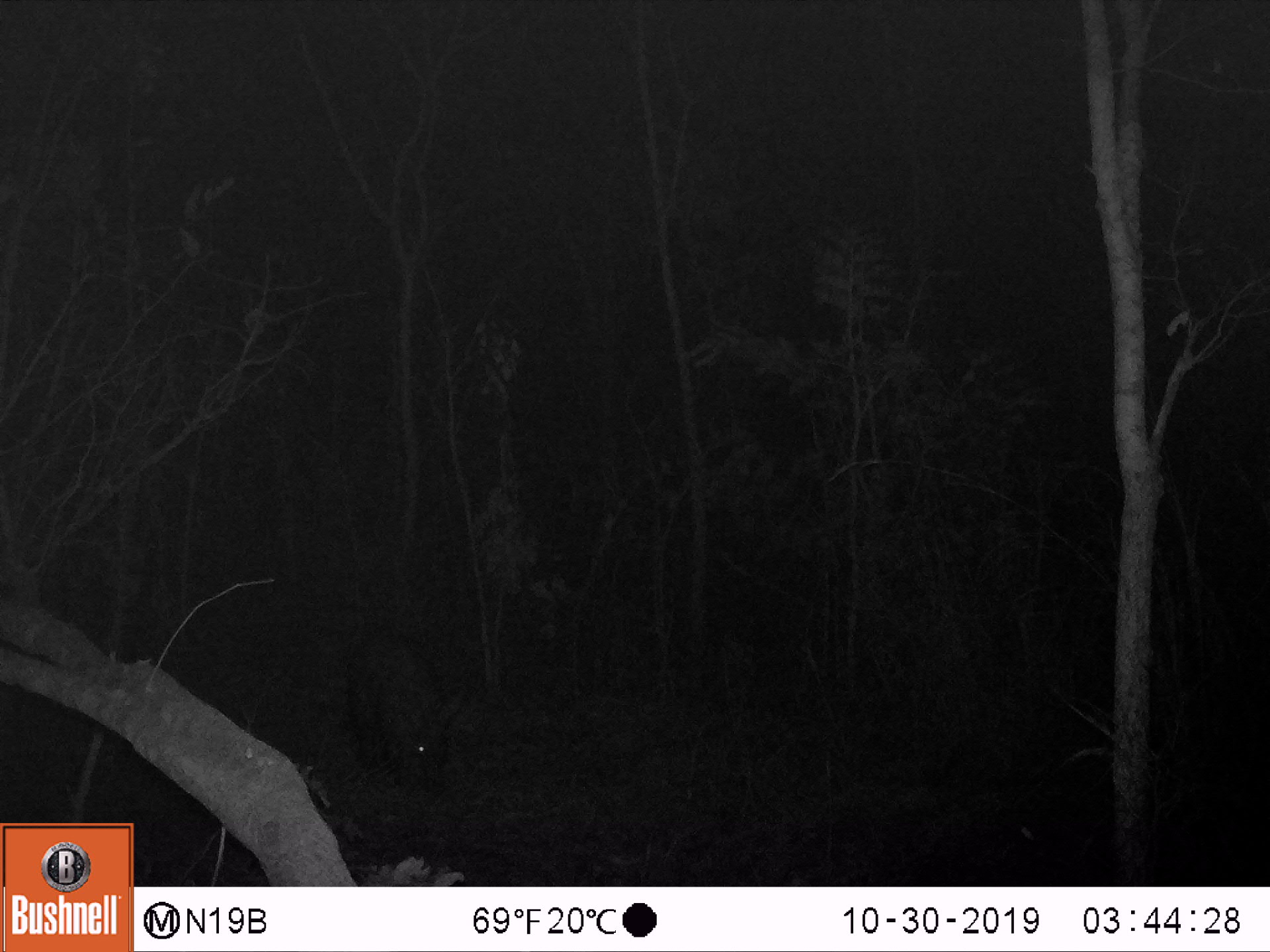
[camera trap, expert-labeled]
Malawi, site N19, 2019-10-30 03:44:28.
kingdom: Animalia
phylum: Chordata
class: Mammalia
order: Tubulidentata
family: Orycteropodidae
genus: Orycteropus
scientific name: Orycteropus afer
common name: aardvark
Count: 1.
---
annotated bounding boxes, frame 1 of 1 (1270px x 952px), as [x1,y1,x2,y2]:
aardvark: [334,638,464,799]